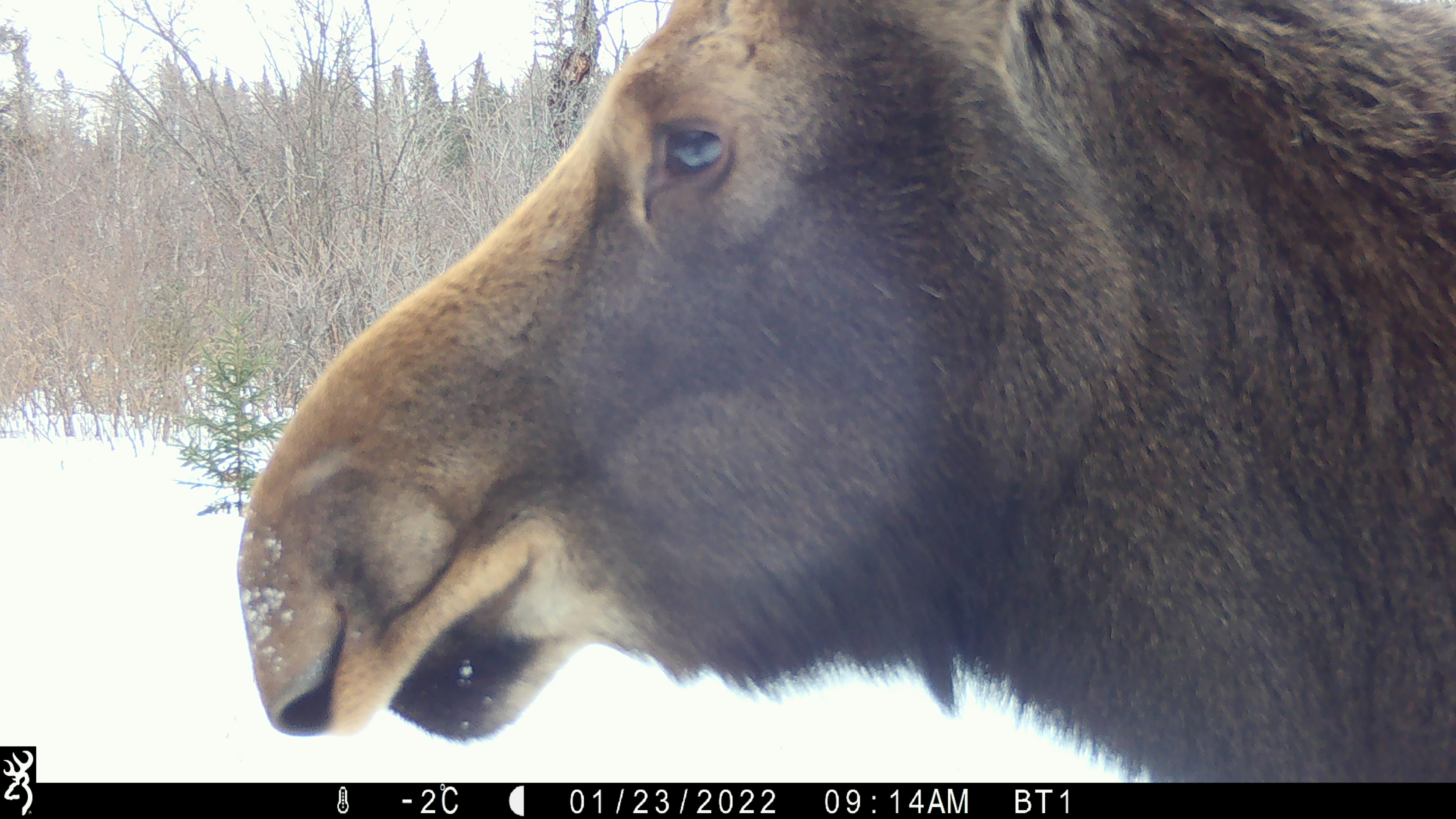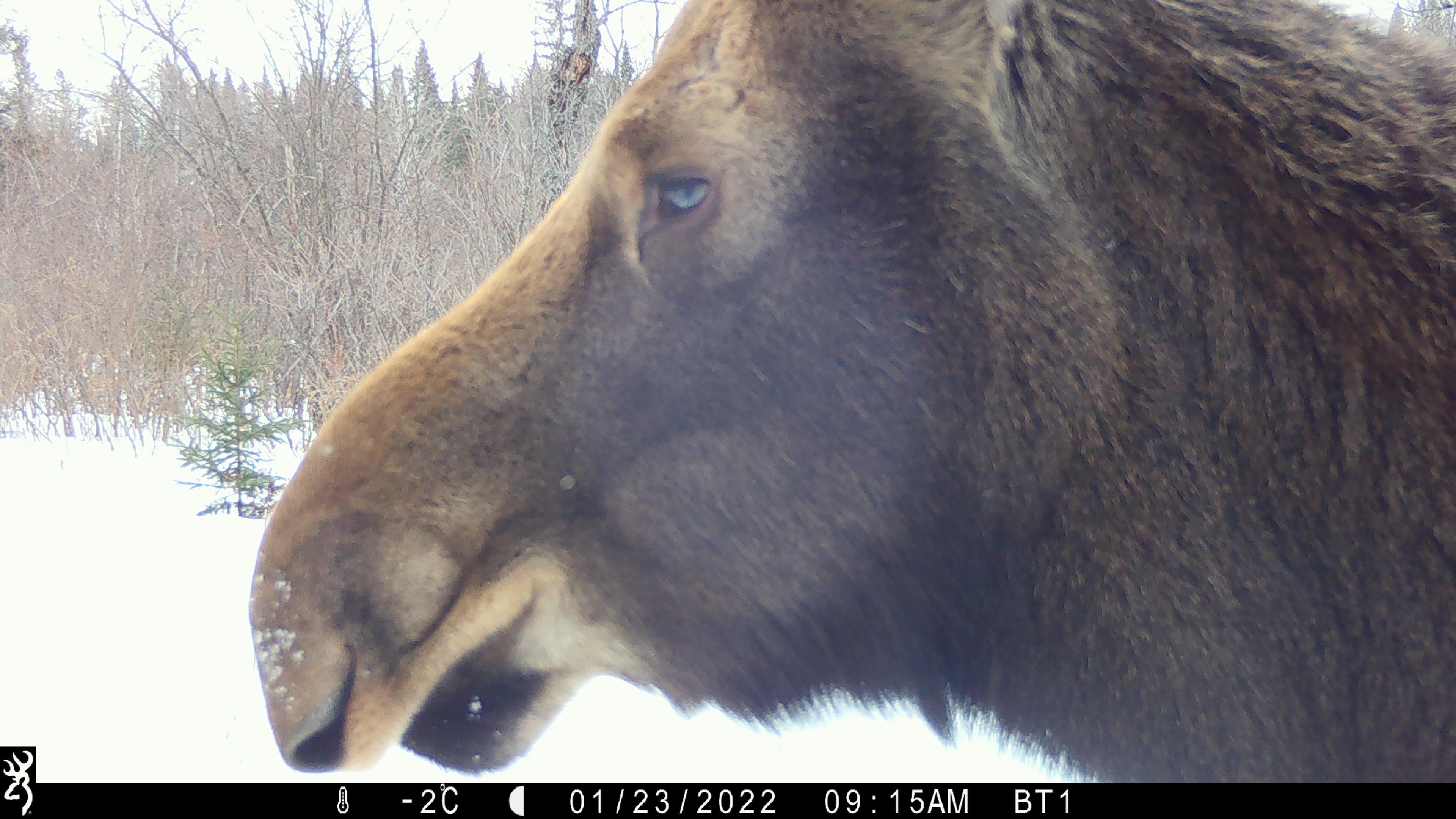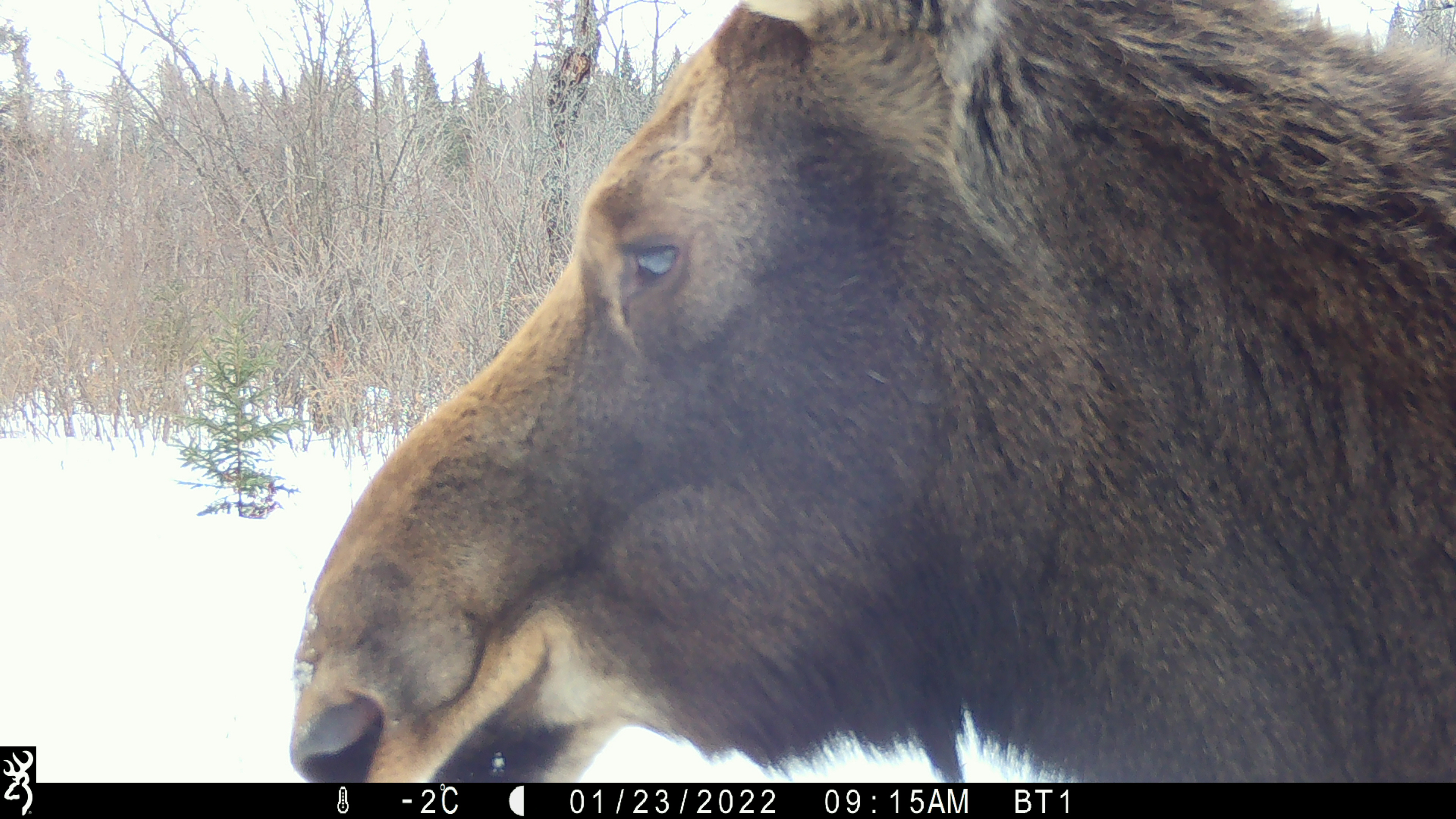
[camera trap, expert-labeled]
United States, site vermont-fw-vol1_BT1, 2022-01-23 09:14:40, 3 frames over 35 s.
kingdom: Animalia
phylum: Chordata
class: Mammalia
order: Artiodactyla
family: Cervidae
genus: Alces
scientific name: Alces alces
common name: moose